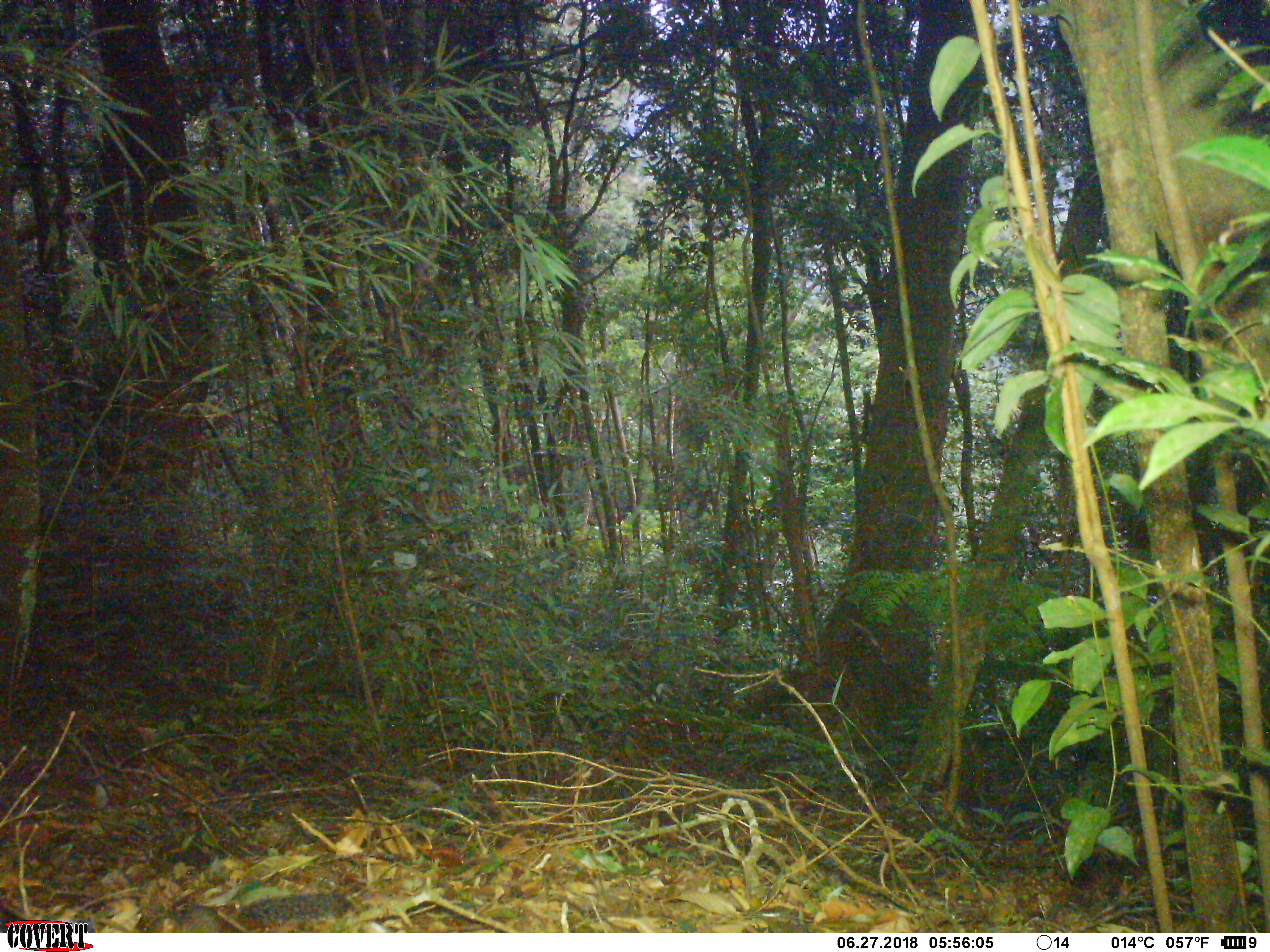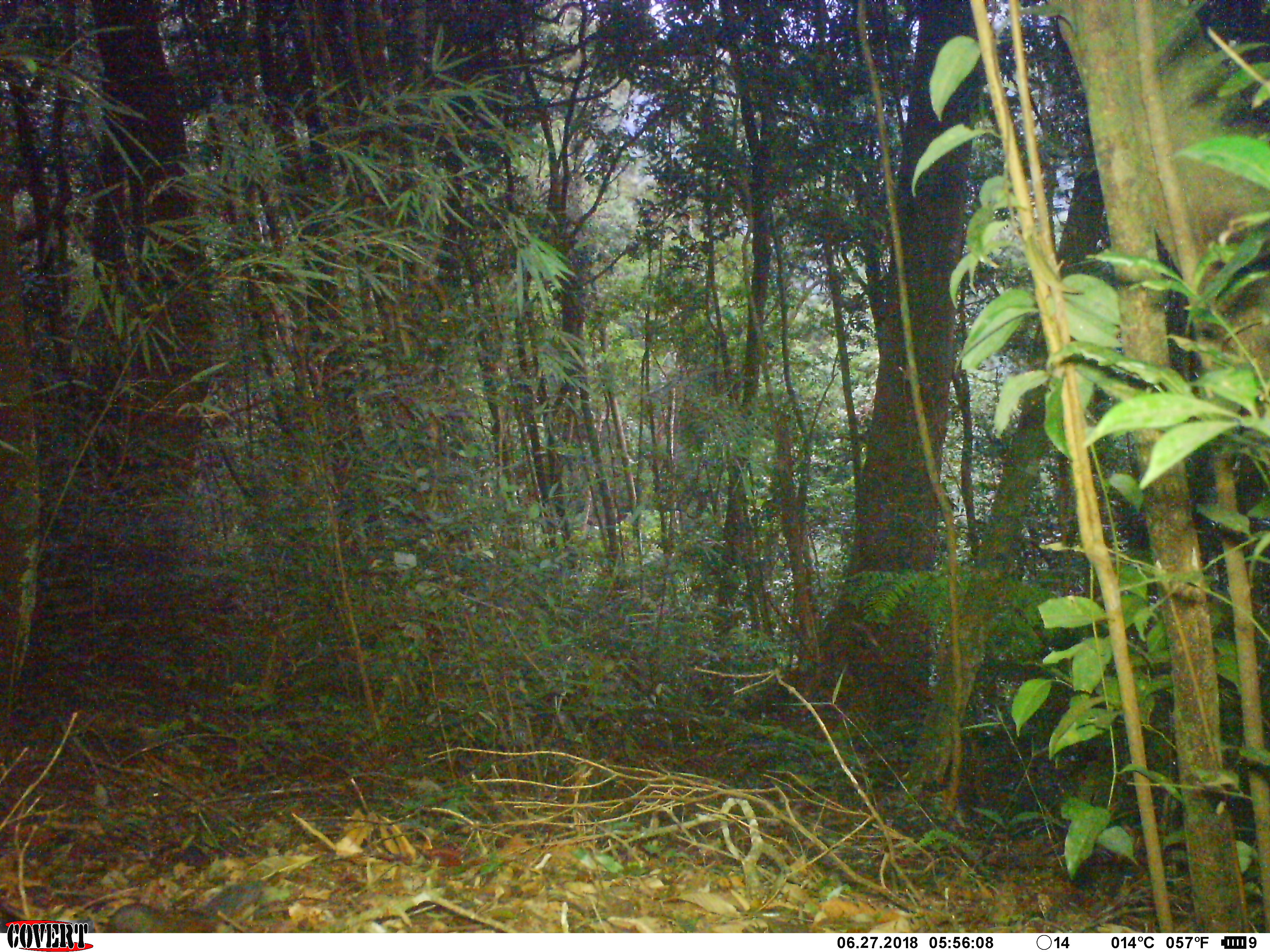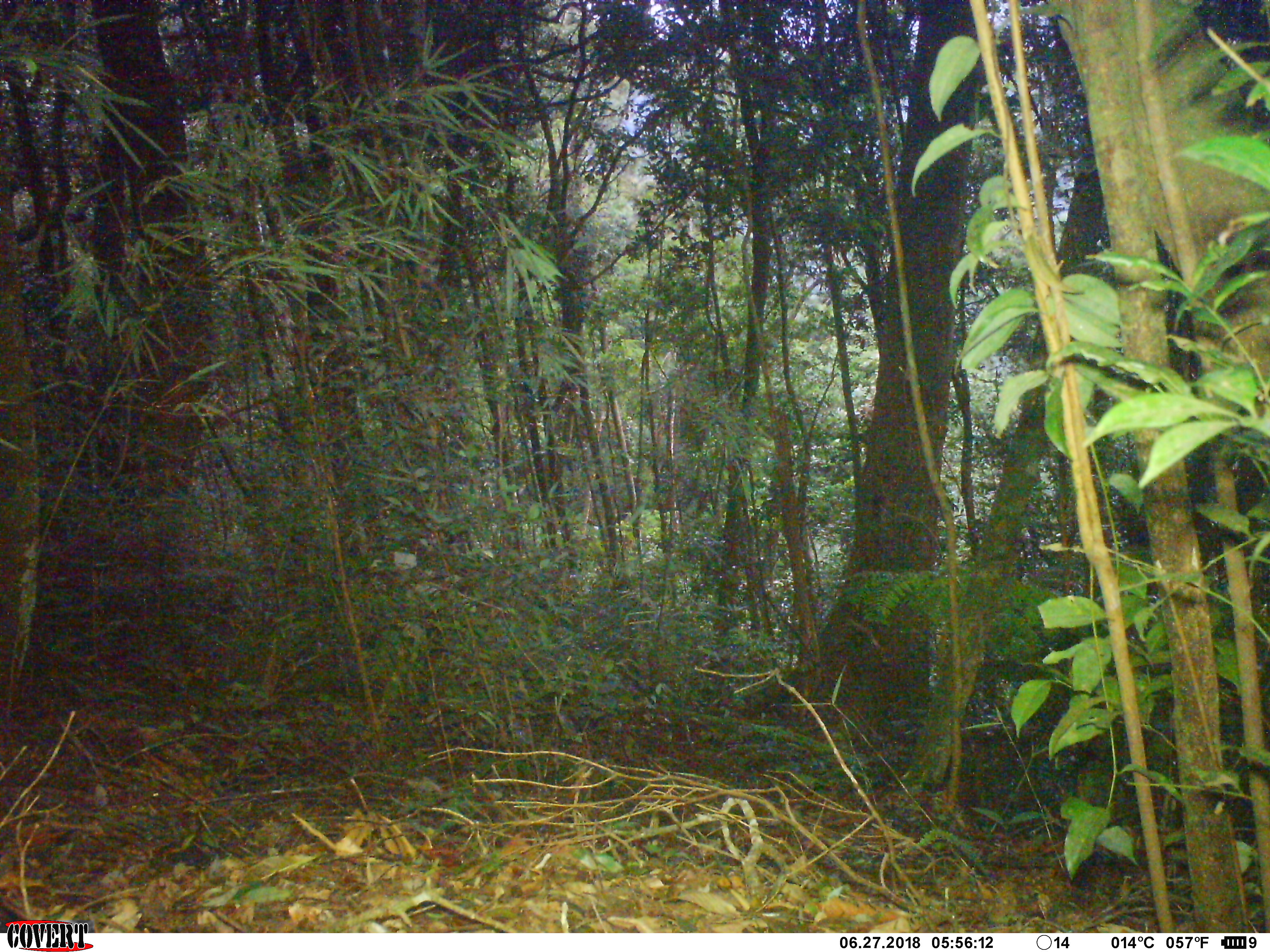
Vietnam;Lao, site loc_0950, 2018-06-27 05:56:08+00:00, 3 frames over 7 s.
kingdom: Animalia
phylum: Chordata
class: Mammalia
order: Rodentia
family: Sciuridae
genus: Dremomys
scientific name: Dremomys rufigenis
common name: red-cheeked squirrel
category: red cheeked squirrel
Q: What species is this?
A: Red cheeked squirrel (red-cheeked squirrel) (Dremomys rufigenis).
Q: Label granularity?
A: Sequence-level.